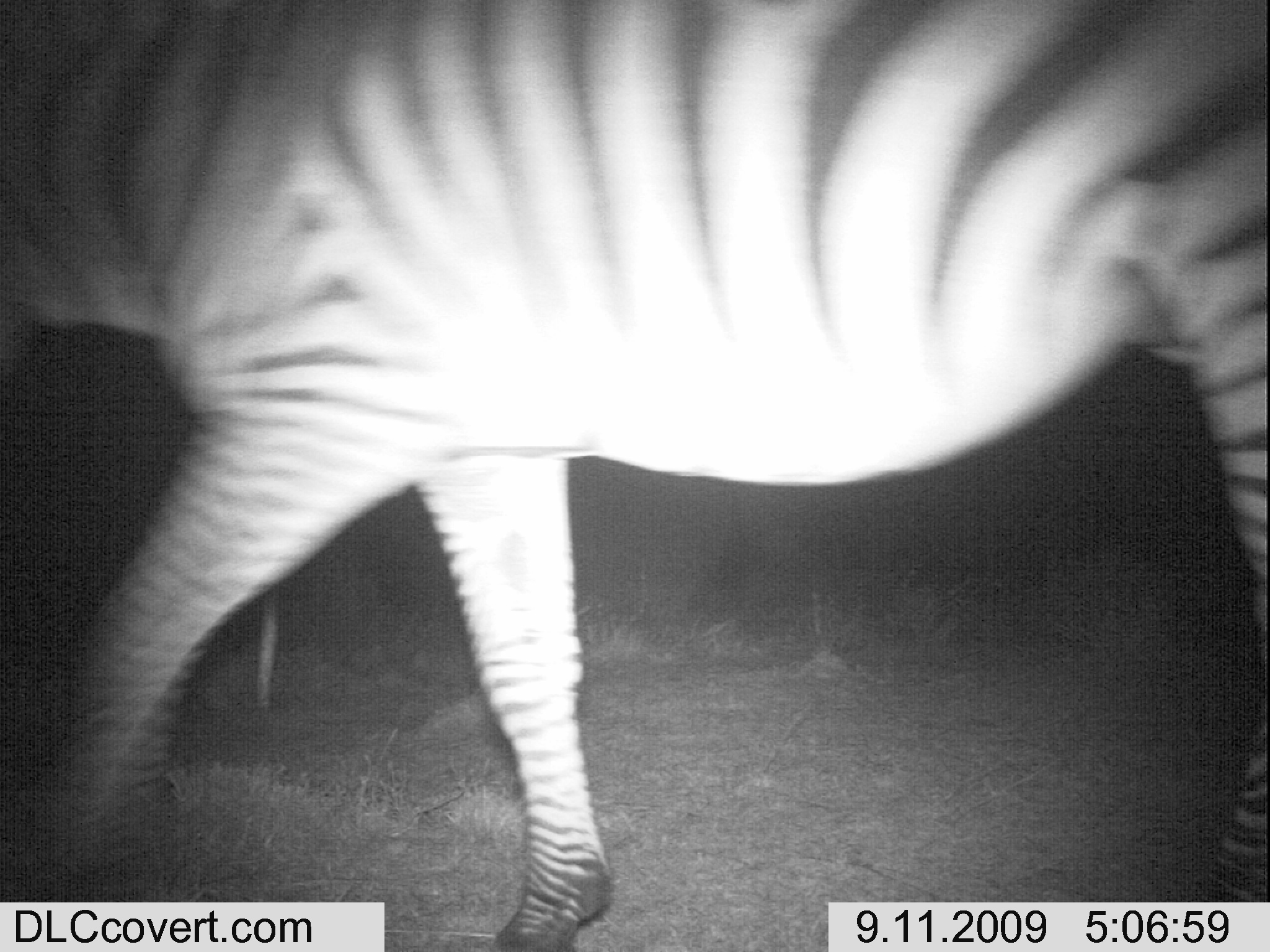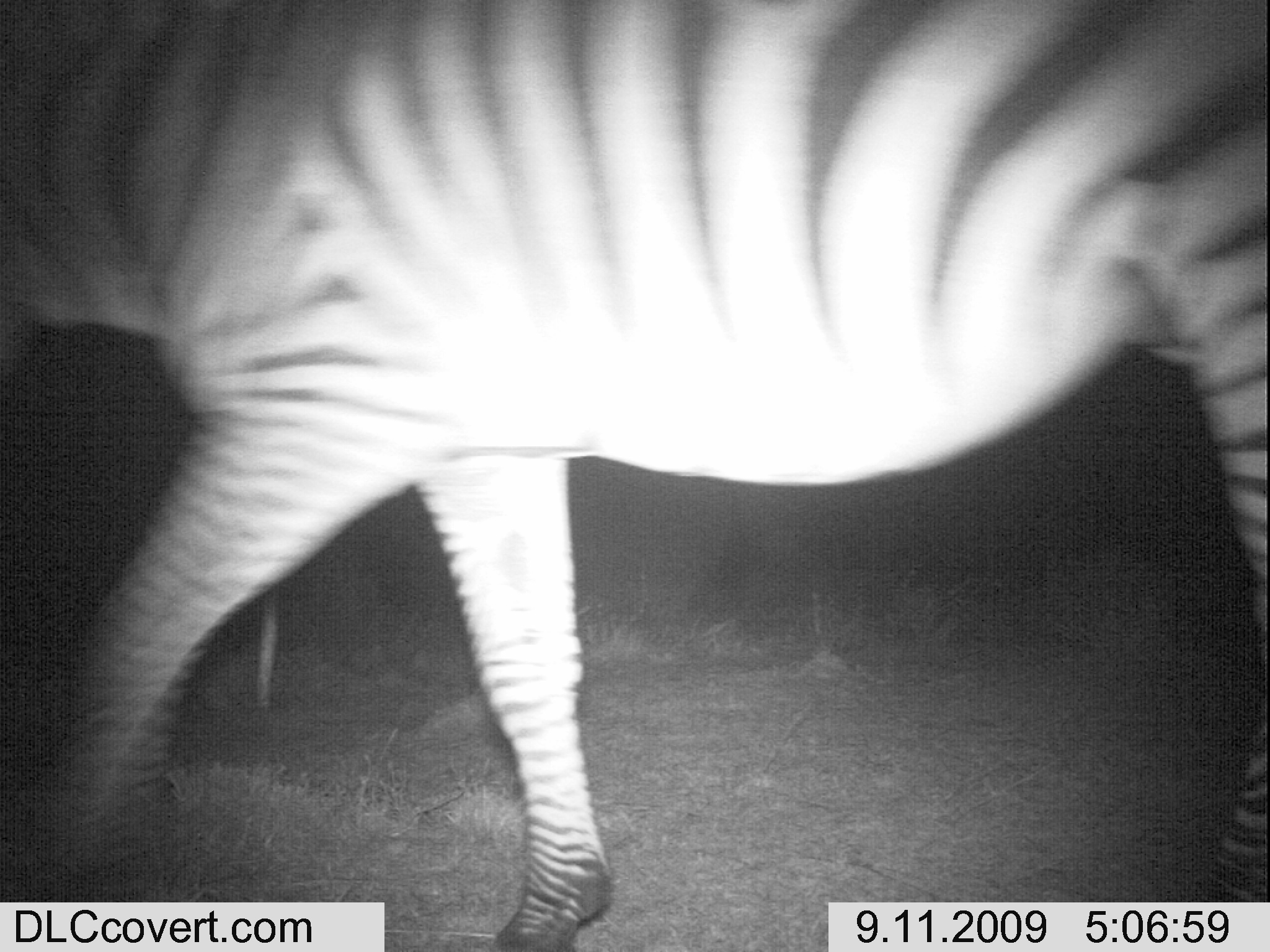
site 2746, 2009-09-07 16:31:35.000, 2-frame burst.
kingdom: Animalia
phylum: Chordata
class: Mammalia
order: Carnivora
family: Canidae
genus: Canis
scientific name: Canis familiaris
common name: domestic dog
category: canis lupus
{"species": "canis lupus (domestic dog) (Canis familiaris)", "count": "1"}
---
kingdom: Animalia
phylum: Chordata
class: Mammalia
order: Artiodactyla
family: Bovidae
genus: Bos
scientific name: Bos taurus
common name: domestic cattle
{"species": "Bos taurus (domestic cattle)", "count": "3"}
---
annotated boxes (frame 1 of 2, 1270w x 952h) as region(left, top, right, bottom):
canis lupus: region(0, 0, 1261, 946)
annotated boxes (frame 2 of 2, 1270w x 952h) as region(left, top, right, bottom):
bos taurus: region(0, 0, 1270, 946)